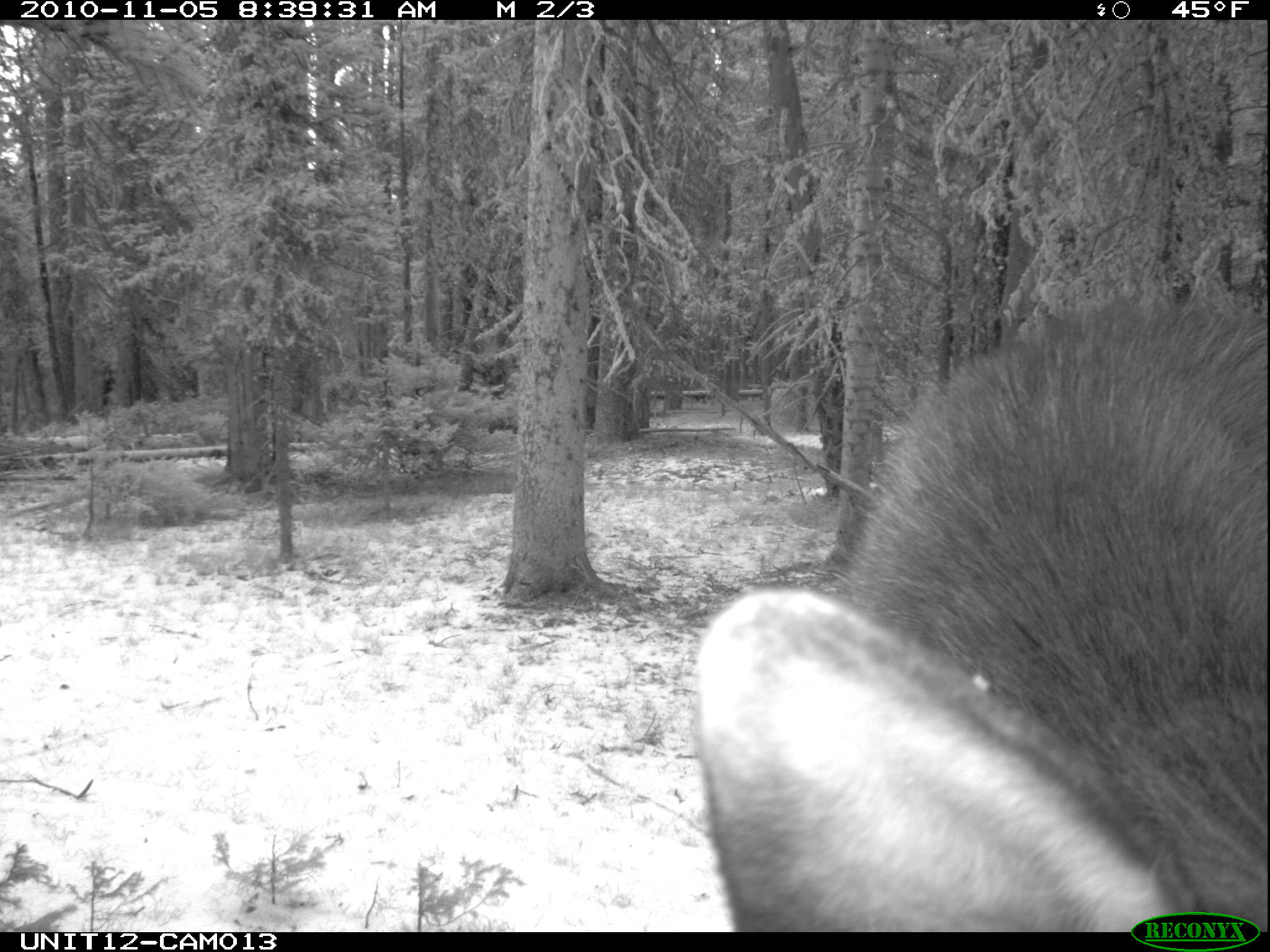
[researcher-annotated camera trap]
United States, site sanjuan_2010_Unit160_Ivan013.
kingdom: Animalia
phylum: Chordata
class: Mammalia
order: Artiodactyla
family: Cervidae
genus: Alces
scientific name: Alces alces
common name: moose